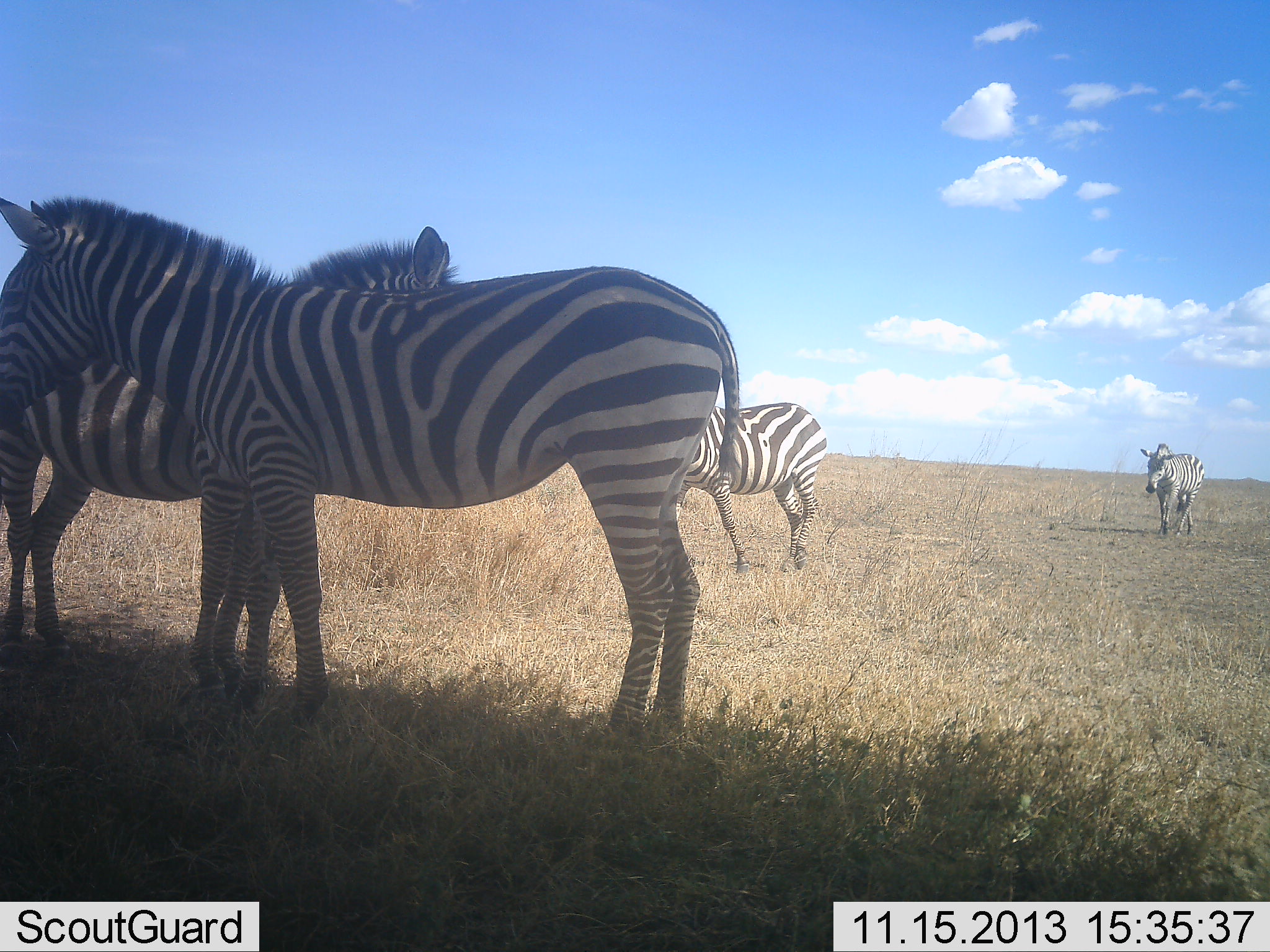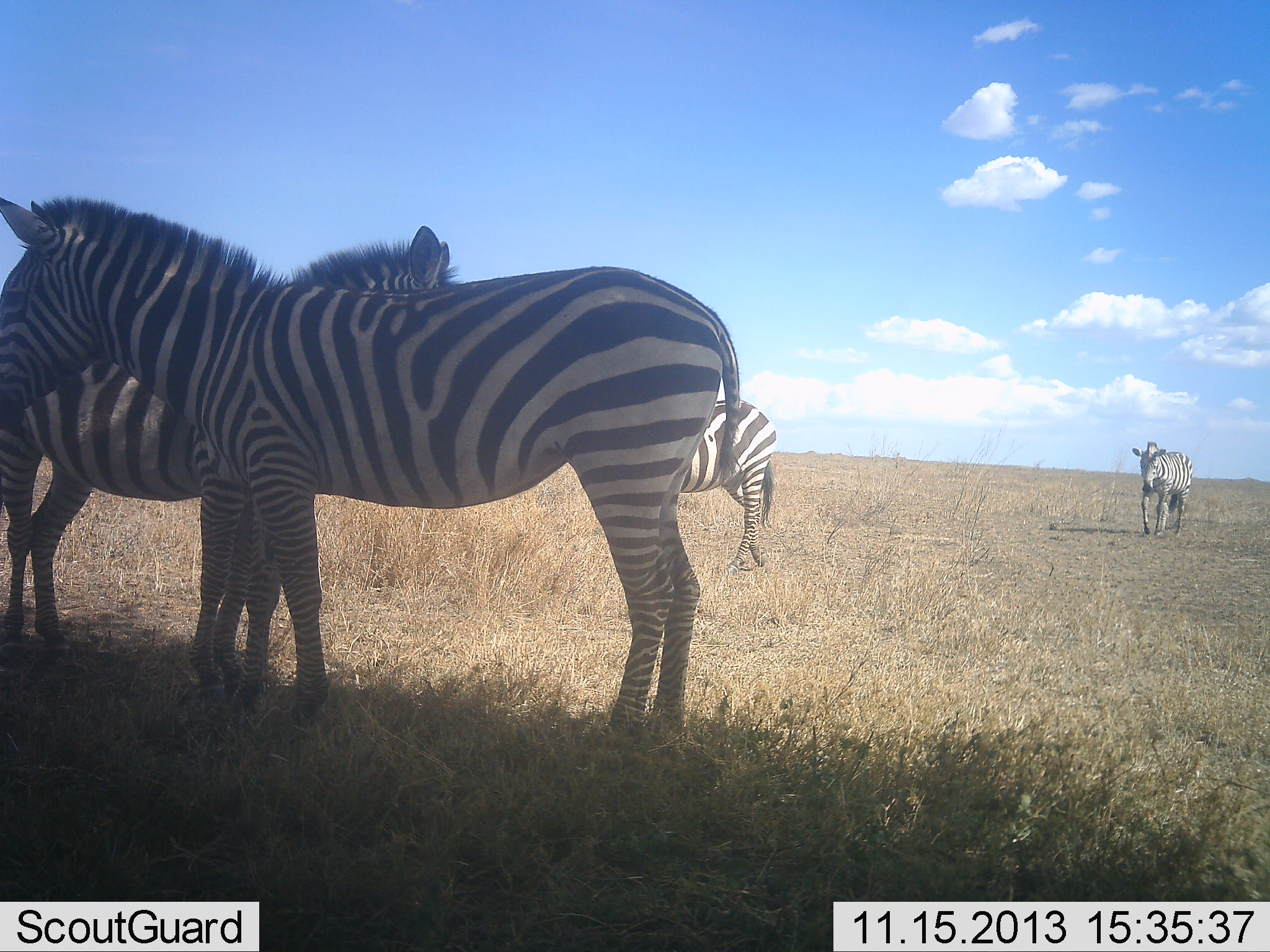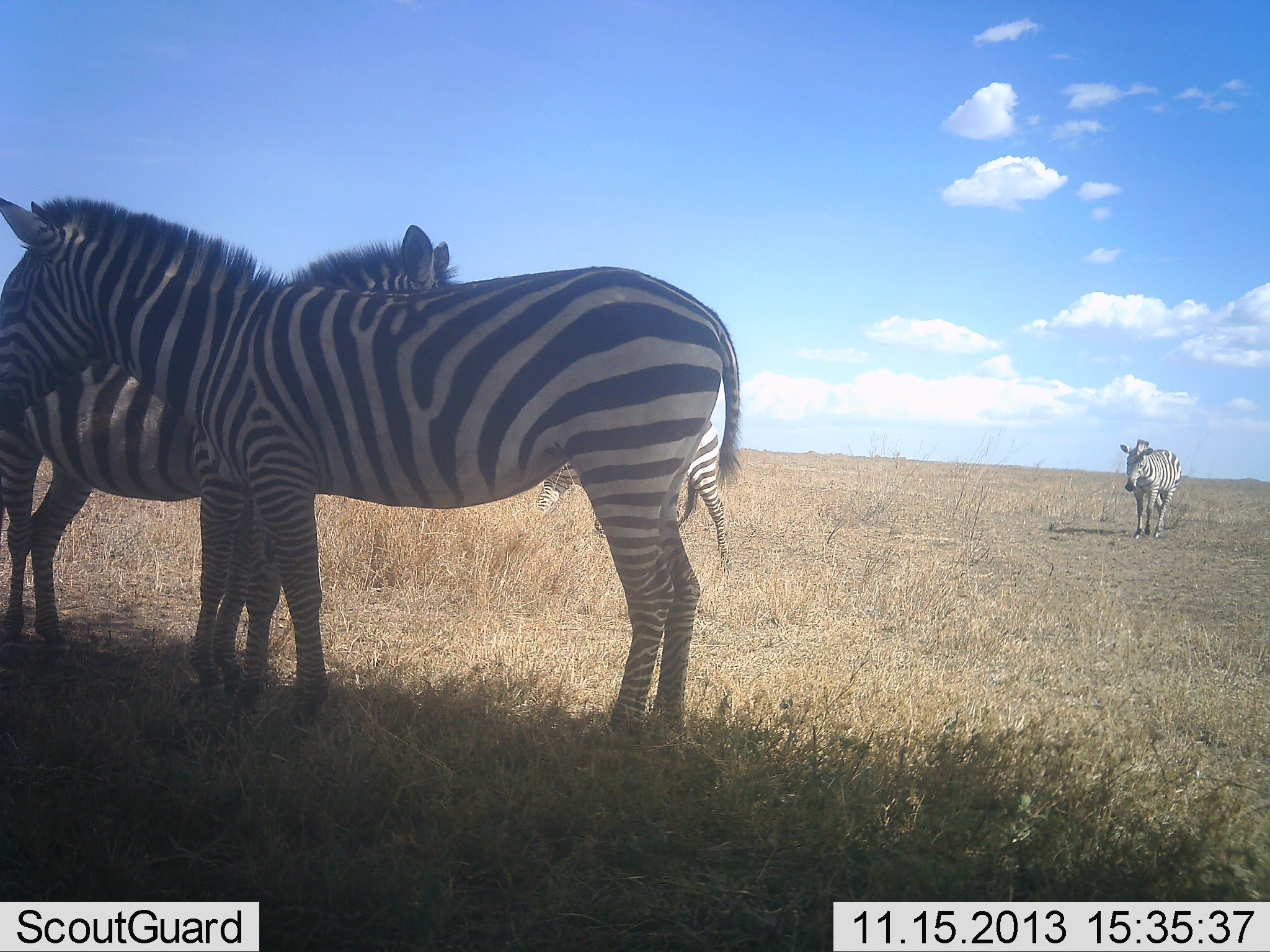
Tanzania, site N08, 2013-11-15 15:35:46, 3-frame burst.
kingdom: Animalia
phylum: Chordata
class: Mammalia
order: Perissodactyla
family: Equidae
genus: Equus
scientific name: Equus quagga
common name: plains zebra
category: zebra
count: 4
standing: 91%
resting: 5%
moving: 73%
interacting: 0%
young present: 0%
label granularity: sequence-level